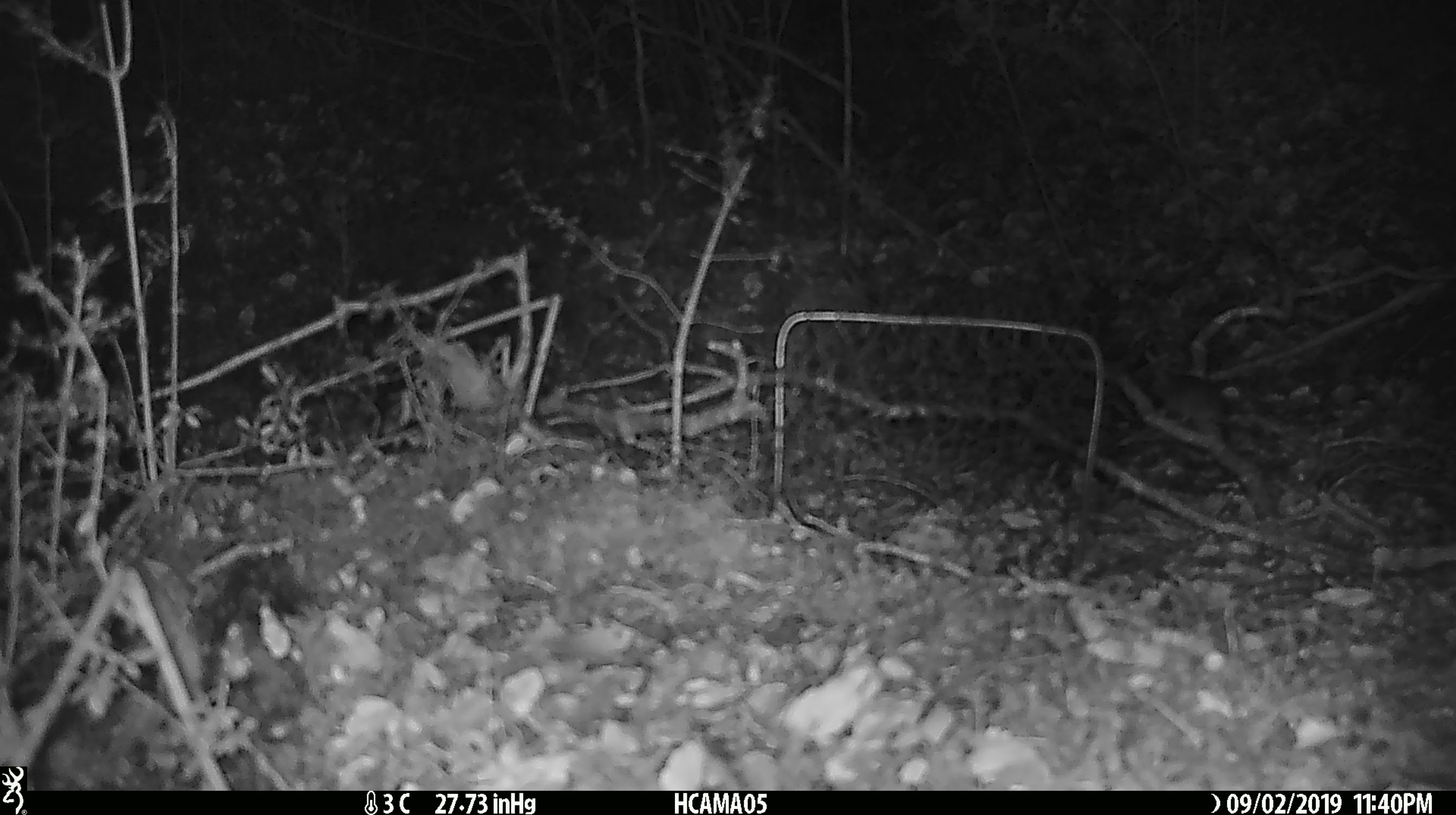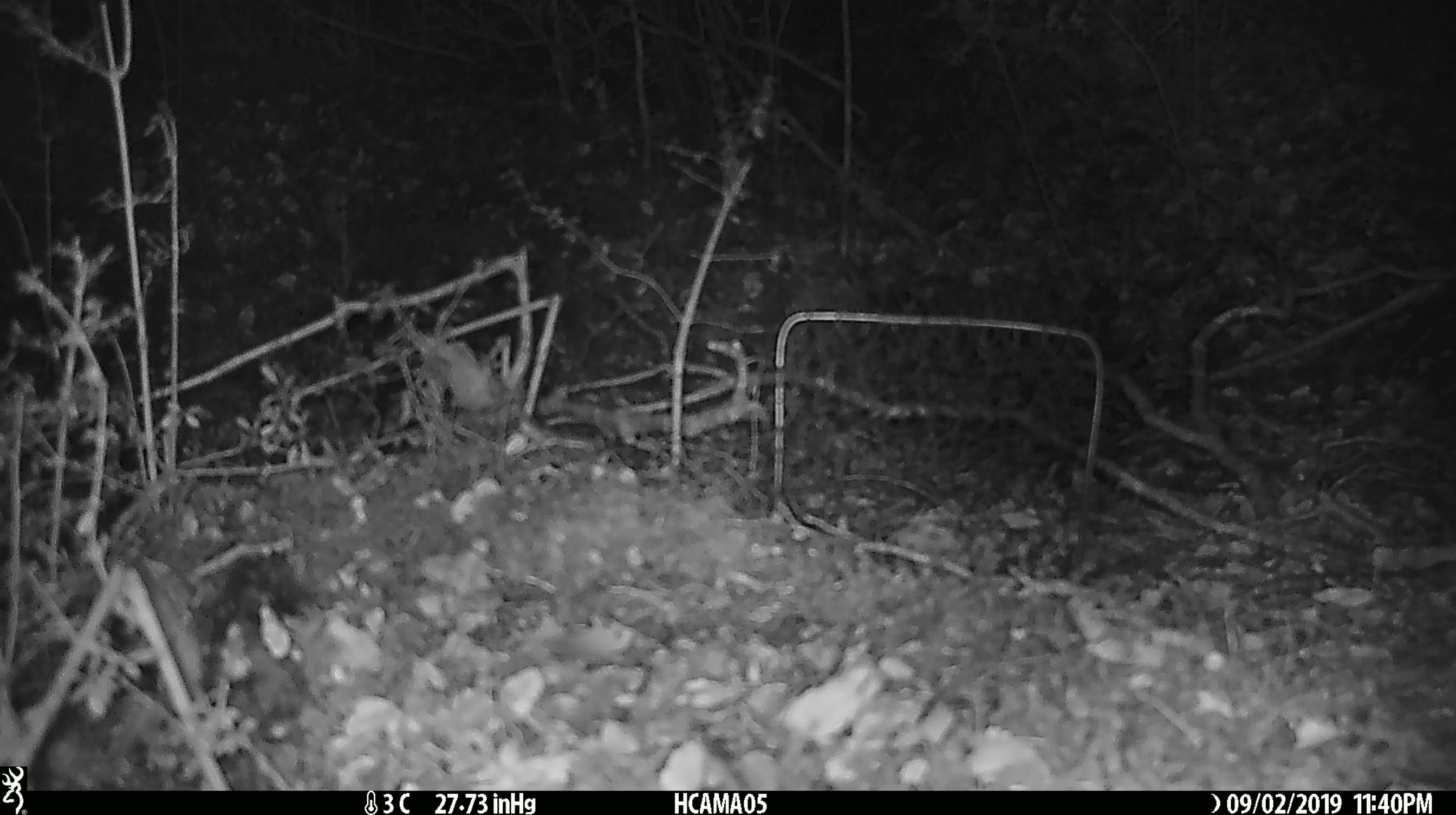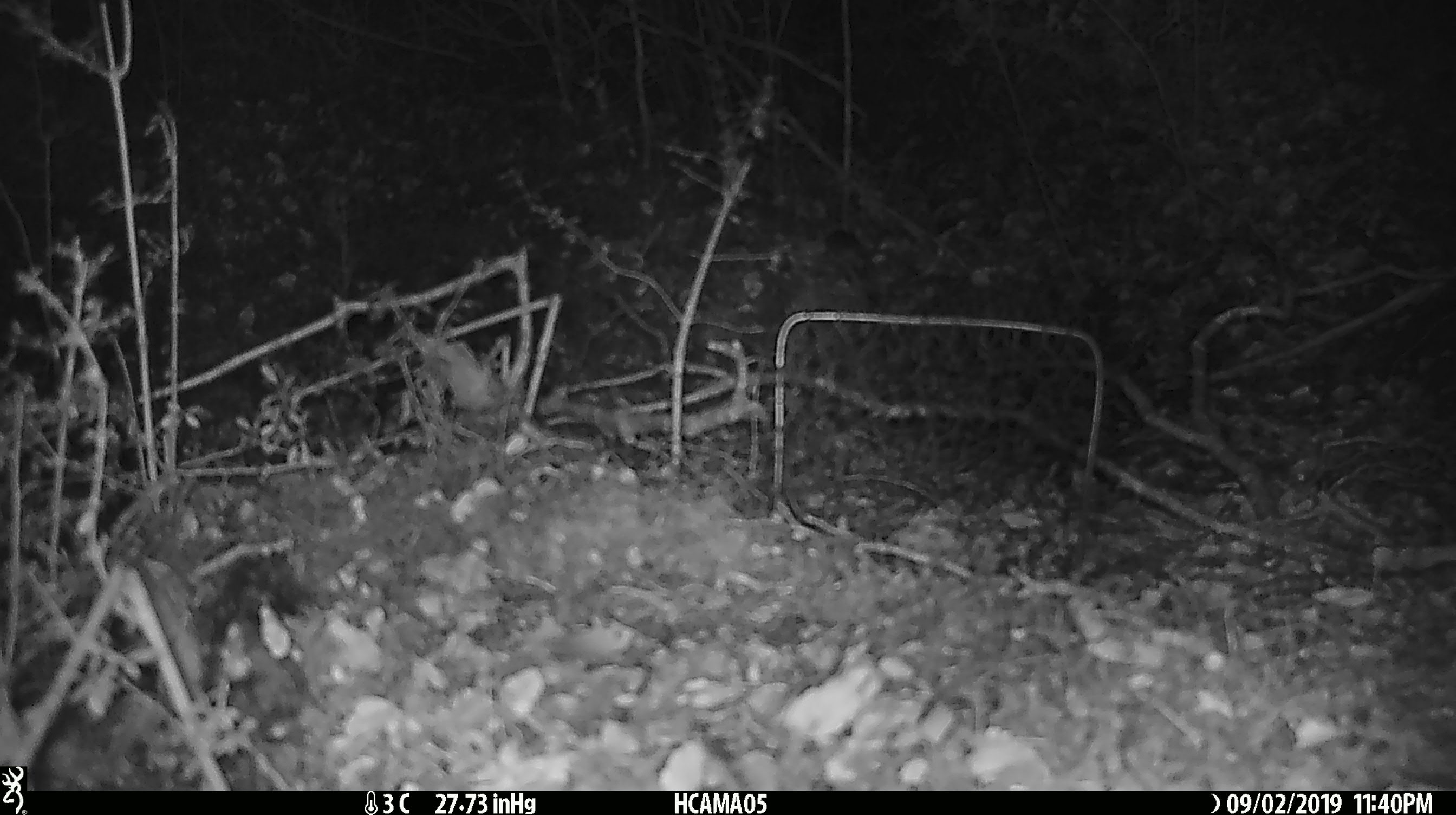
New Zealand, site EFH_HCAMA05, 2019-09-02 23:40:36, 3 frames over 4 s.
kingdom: Animalia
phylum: Chordata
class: Mammalia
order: Rodentia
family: Muridae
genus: Mus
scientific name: Mus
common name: mouse